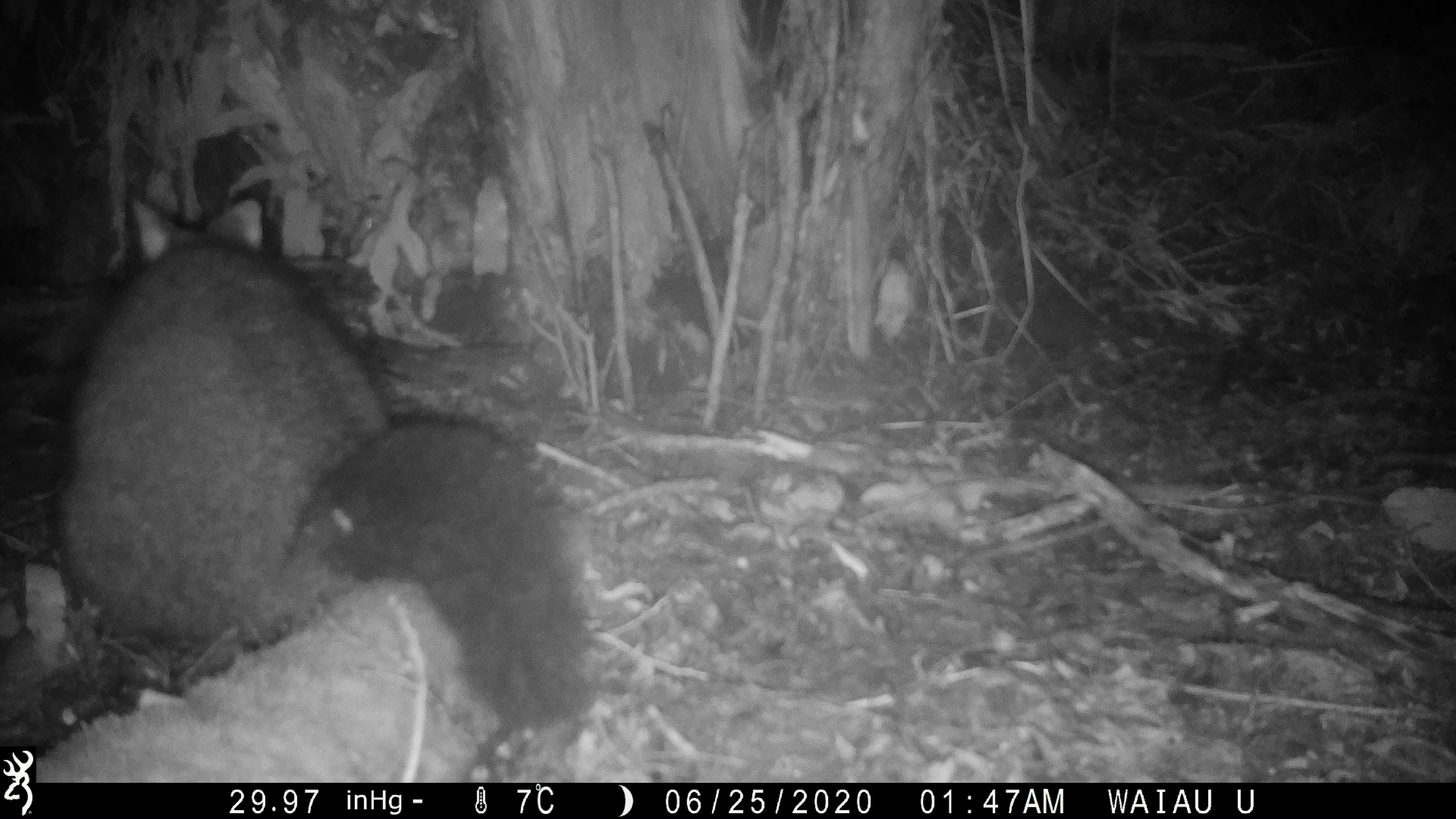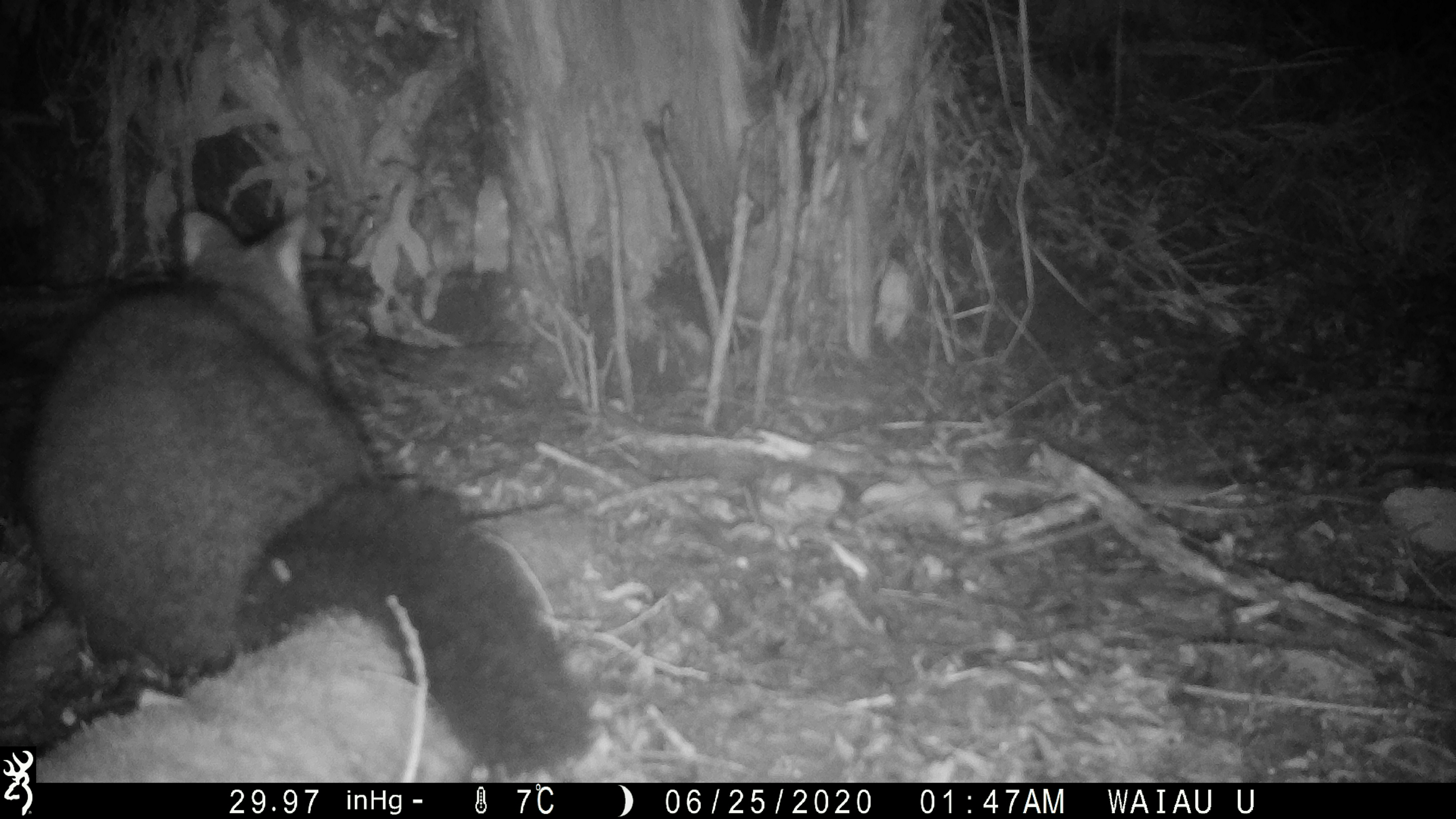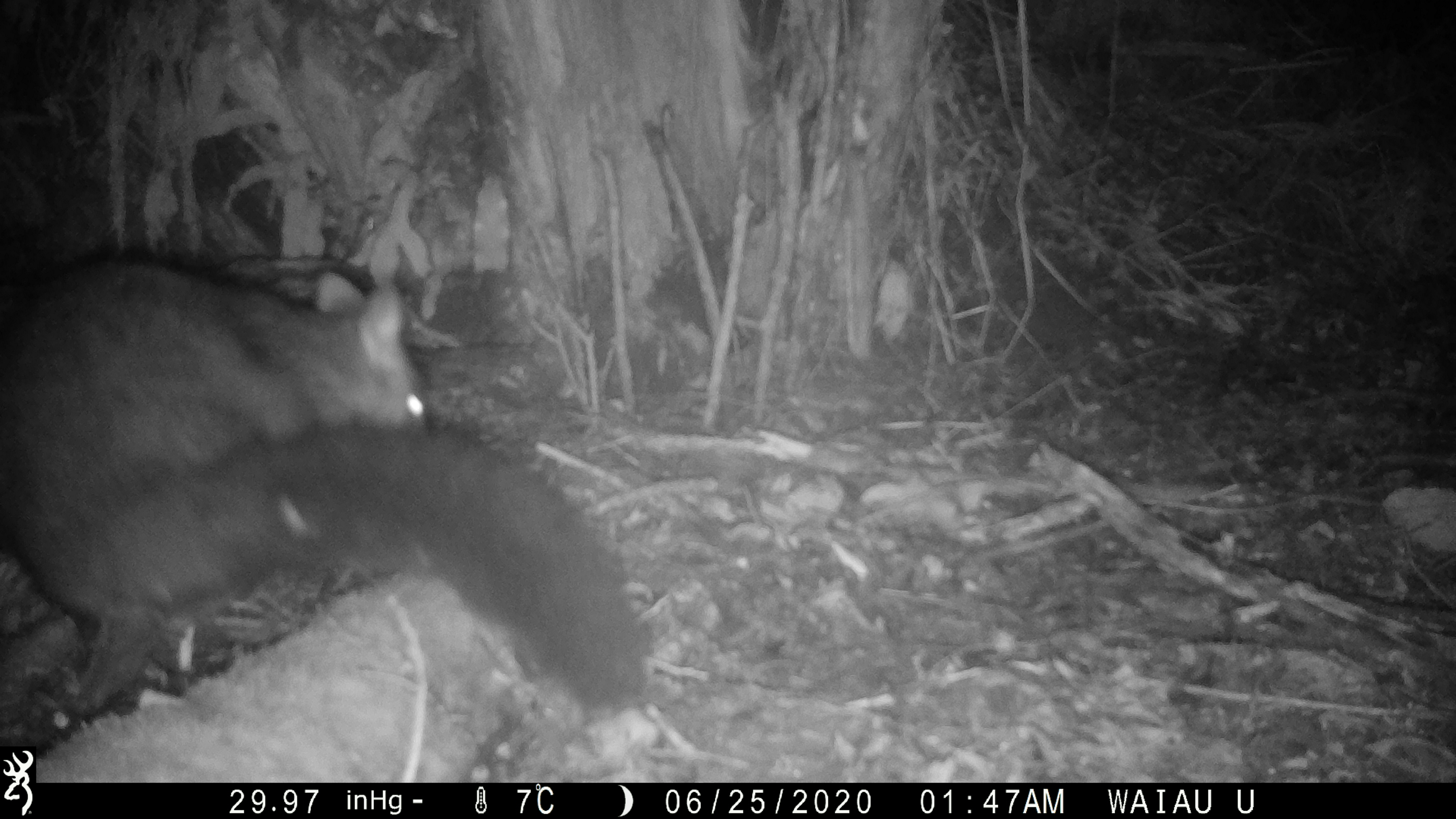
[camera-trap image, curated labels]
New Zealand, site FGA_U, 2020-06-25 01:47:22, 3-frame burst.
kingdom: Animalia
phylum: Chordata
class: Mammalia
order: Diprotodontia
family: Phalangeridae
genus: Trichosurus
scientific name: Trichosurus vulpecula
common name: common brushtail possum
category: possum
Possum (common brushtail possum) (Trichosurus vulpecula).